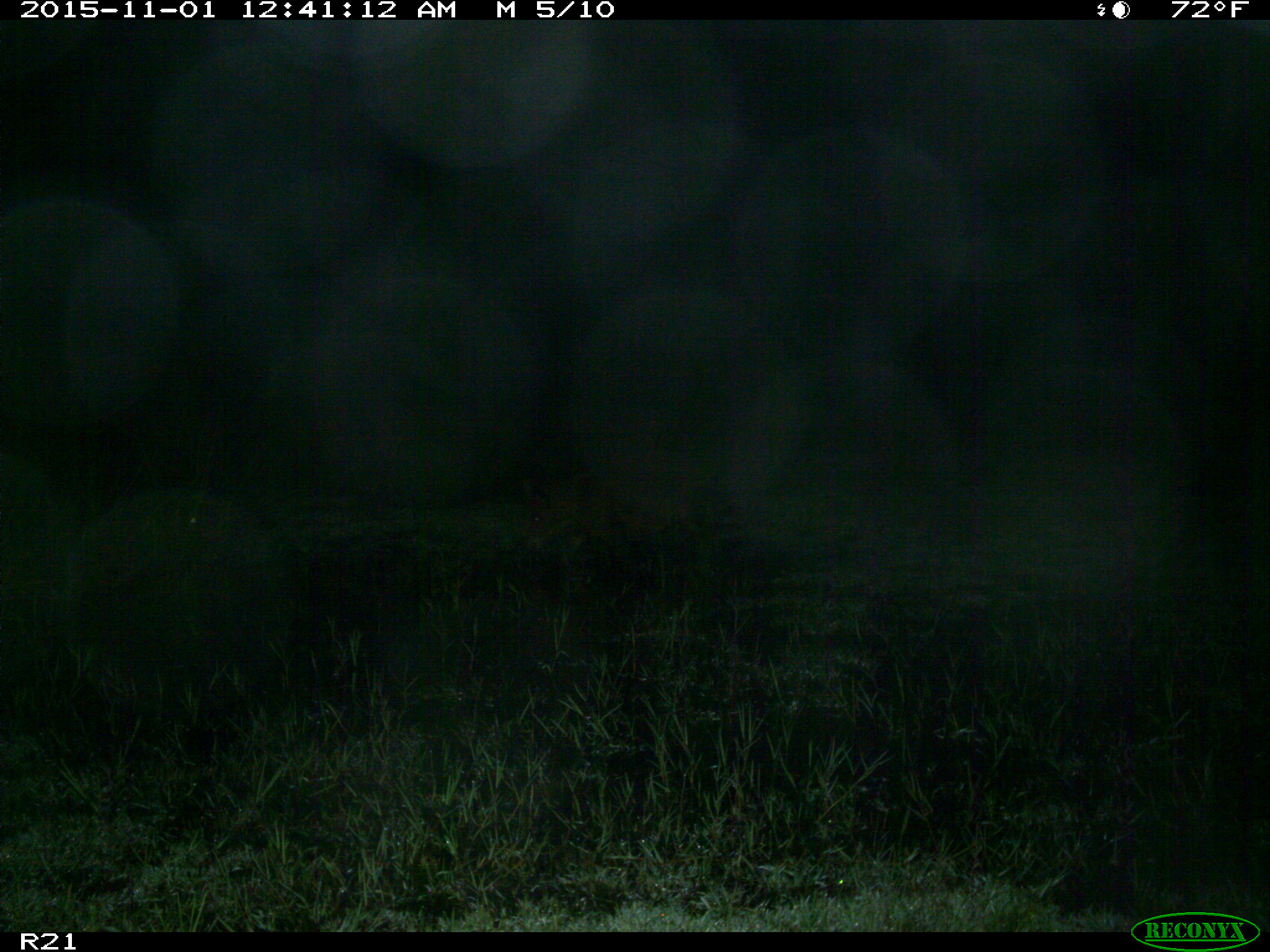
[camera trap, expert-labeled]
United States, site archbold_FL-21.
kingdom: Animalia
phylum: Chordata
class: Mammalia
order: Artiodactyla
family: Suidae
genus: Sus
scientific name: Sus scrofa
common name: wild boar